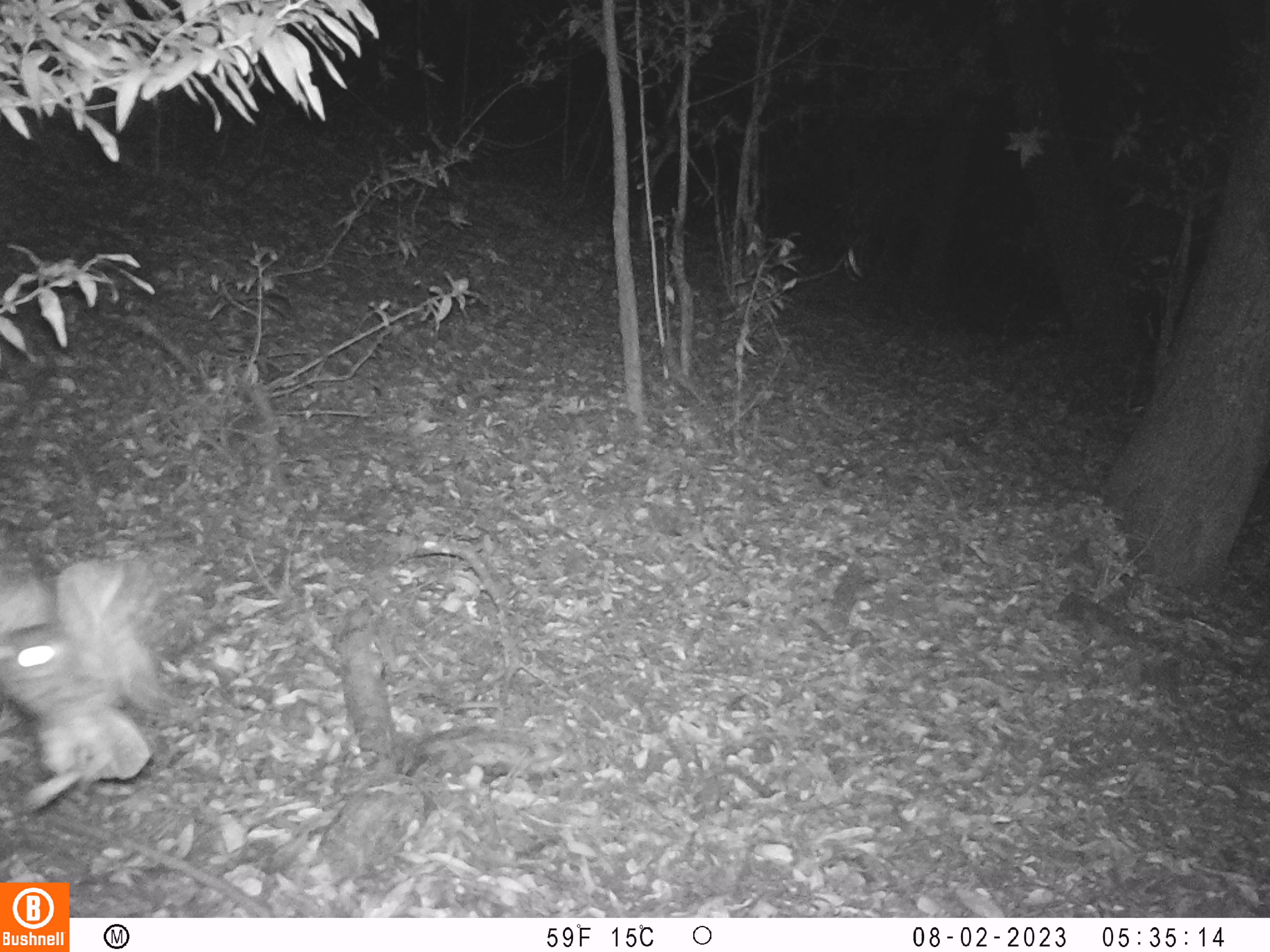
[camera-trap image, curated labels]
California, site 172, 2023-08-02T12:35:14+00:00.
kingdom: Animalia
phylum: Chordata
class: Aves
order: Strigiformes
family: Strigidae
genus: Megascops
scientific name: Megascops kennicottii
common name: western screech owl